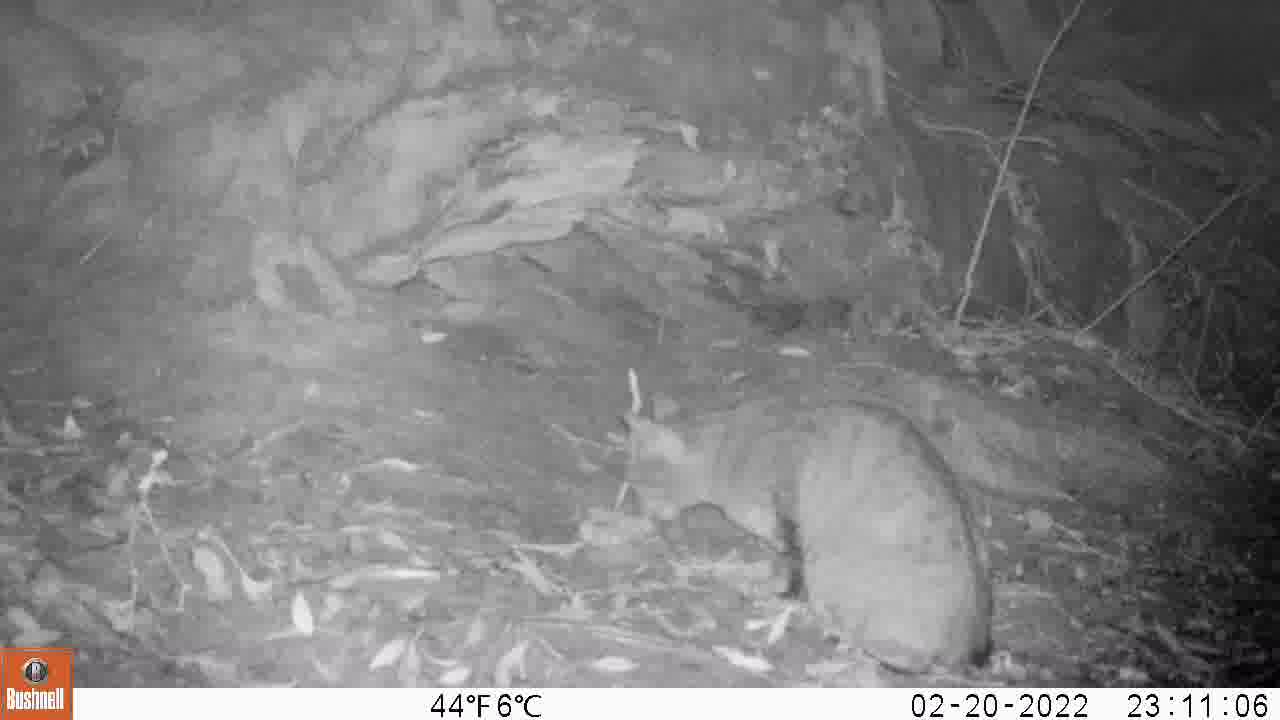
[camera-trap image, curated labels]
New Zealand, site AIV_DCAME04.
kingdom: Animalia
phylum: Chordata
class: Mammalia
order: Carnivora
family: Felidae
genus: Felis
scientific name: Felis catus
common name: domestic cat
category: cat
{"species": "cat (domestic cat) (Felis catus)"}